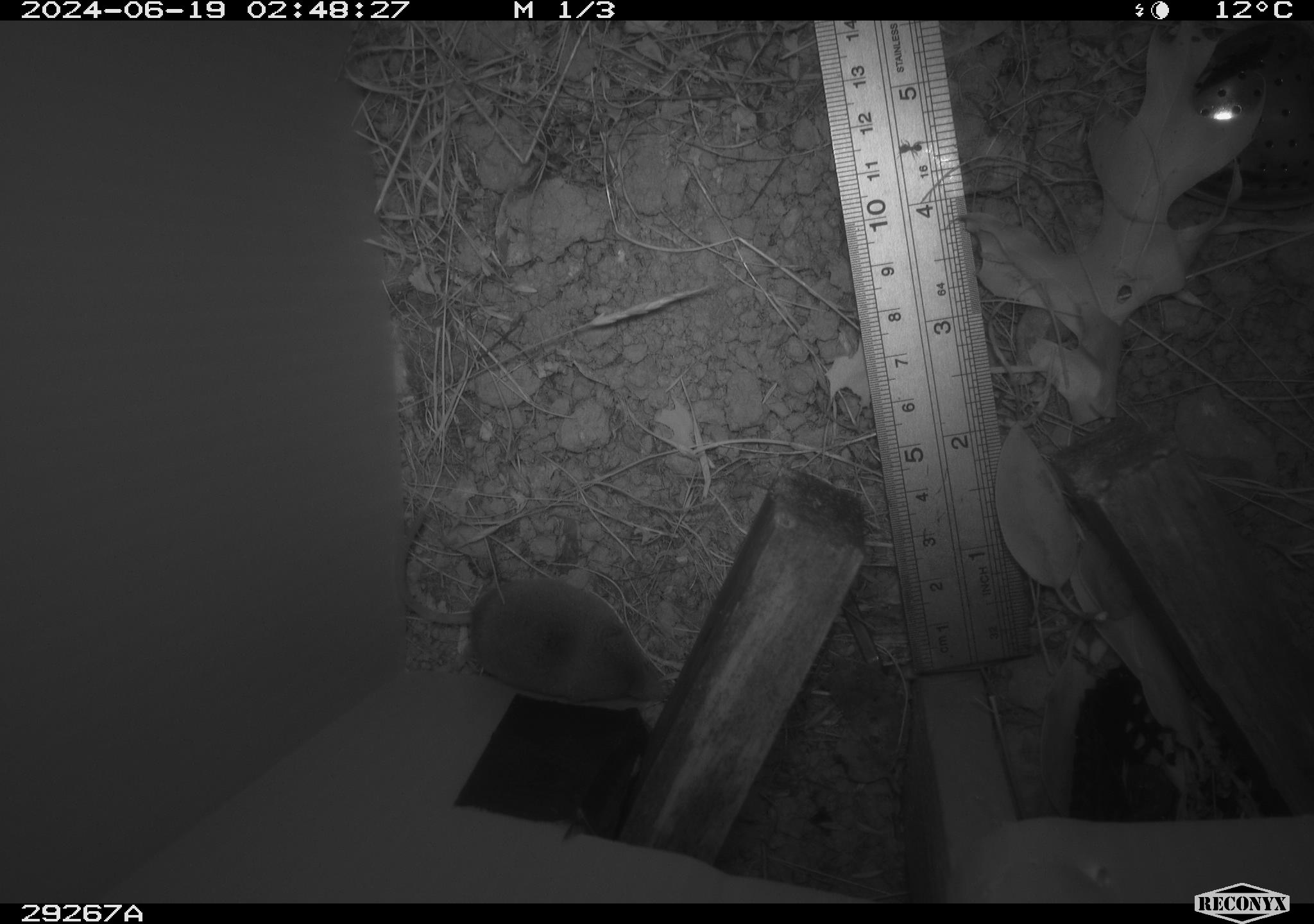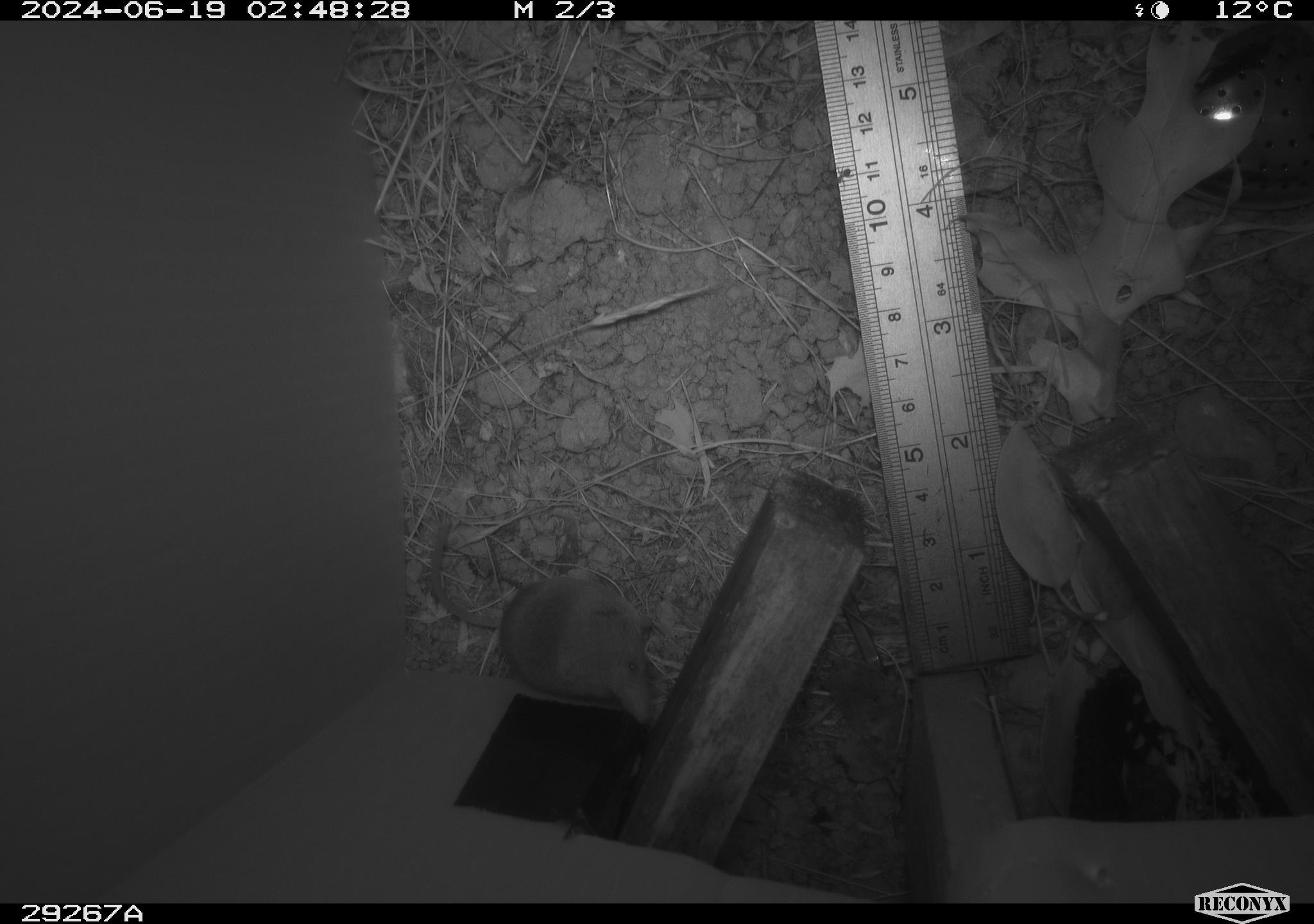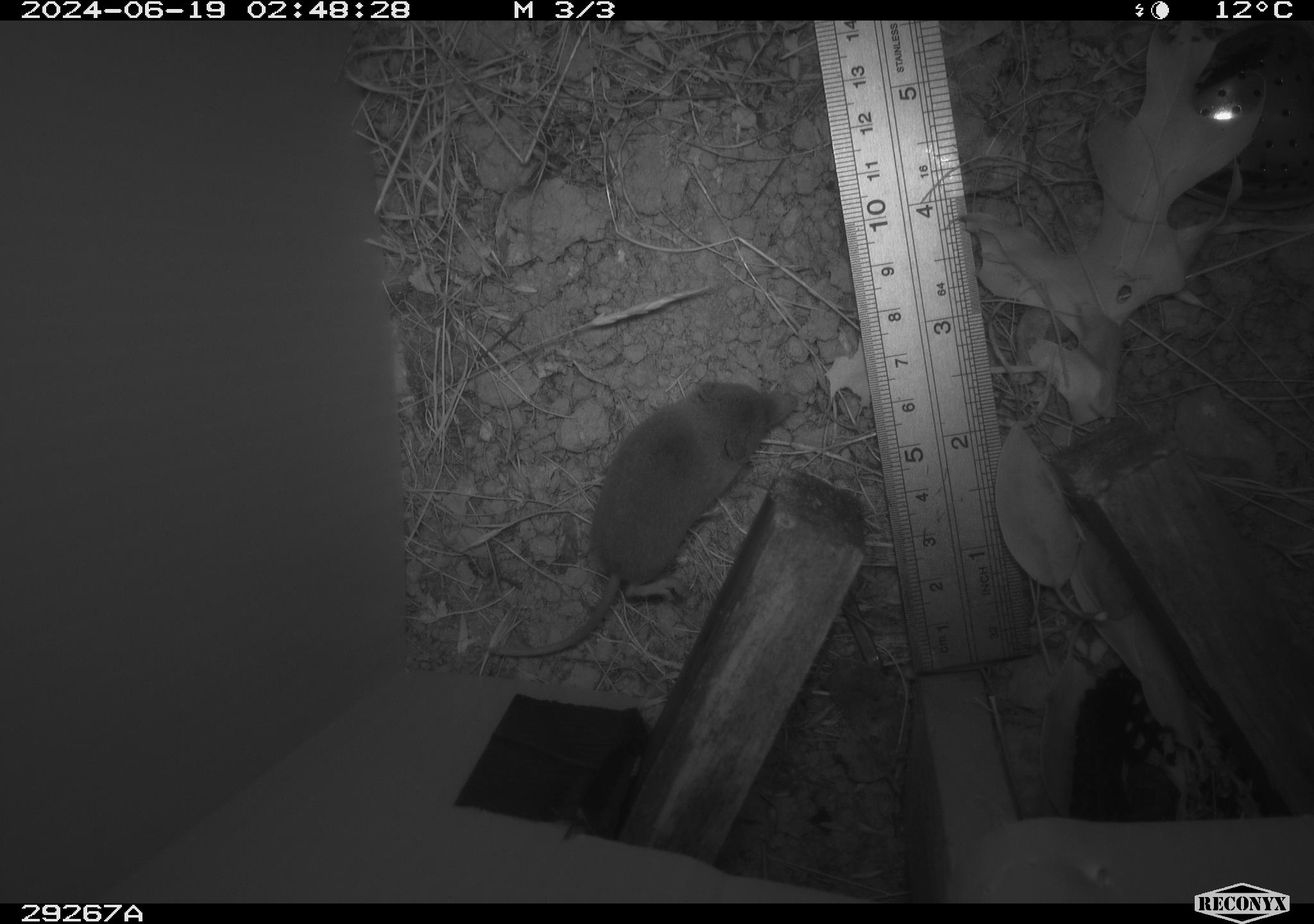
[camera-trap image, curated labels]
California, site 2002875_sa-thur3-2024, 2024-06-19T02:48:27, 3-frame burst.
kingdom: Animalia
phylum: Chordata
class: Mammalia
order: Eulipotyphla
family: Soricidae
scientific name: Soricidae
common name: shrews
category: soricidae family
Soricidae family (shrews) (Soricidae).